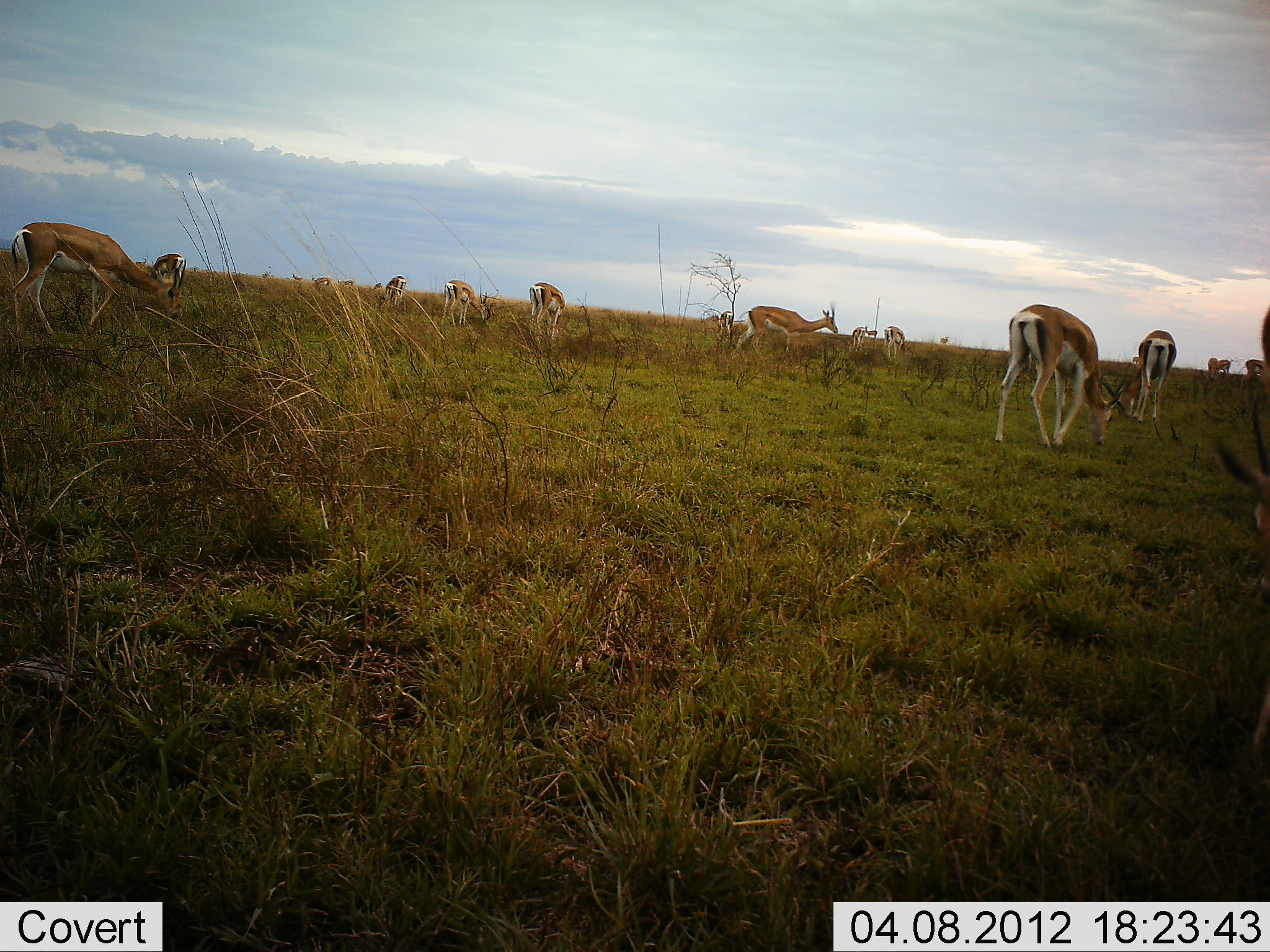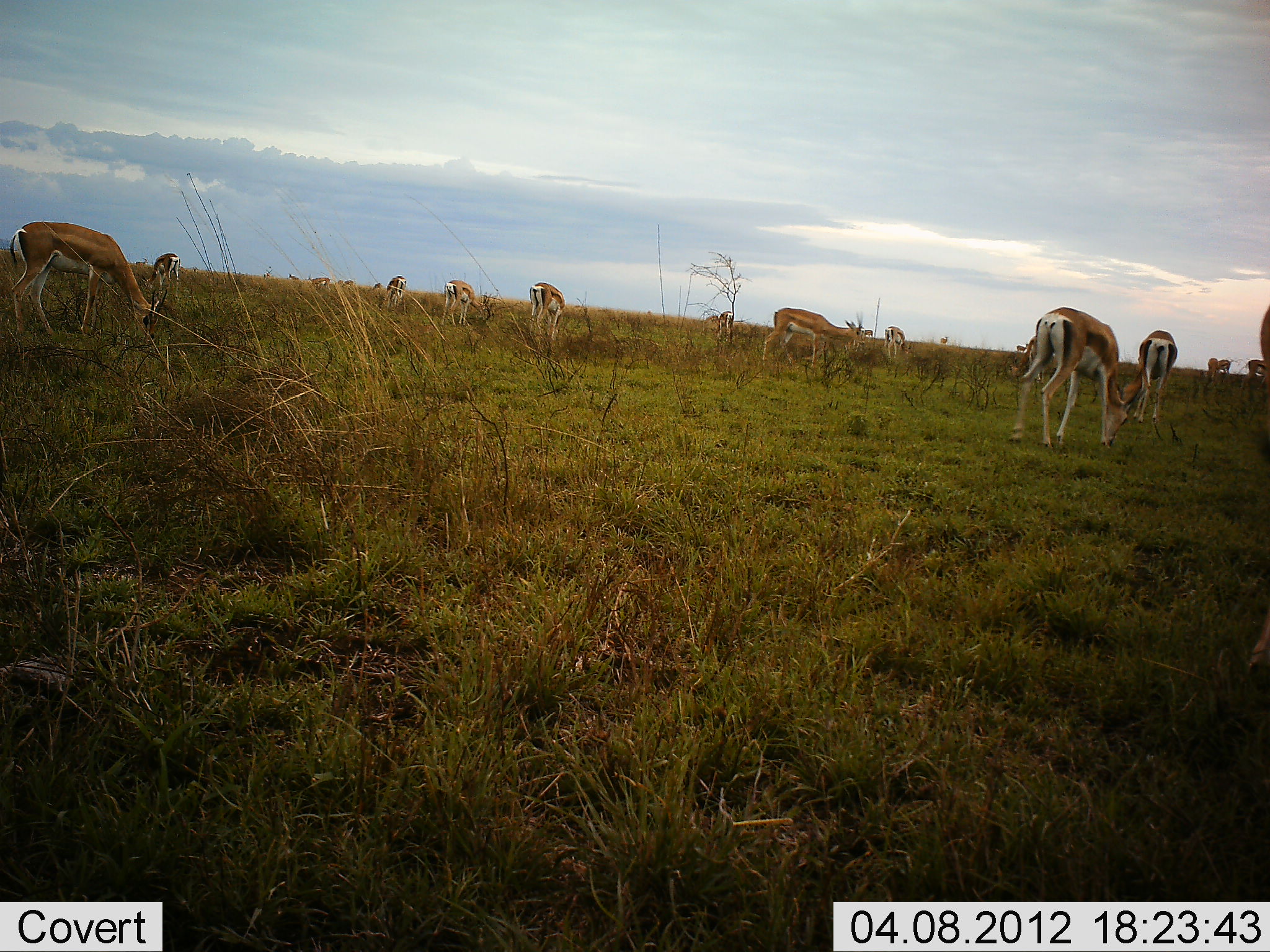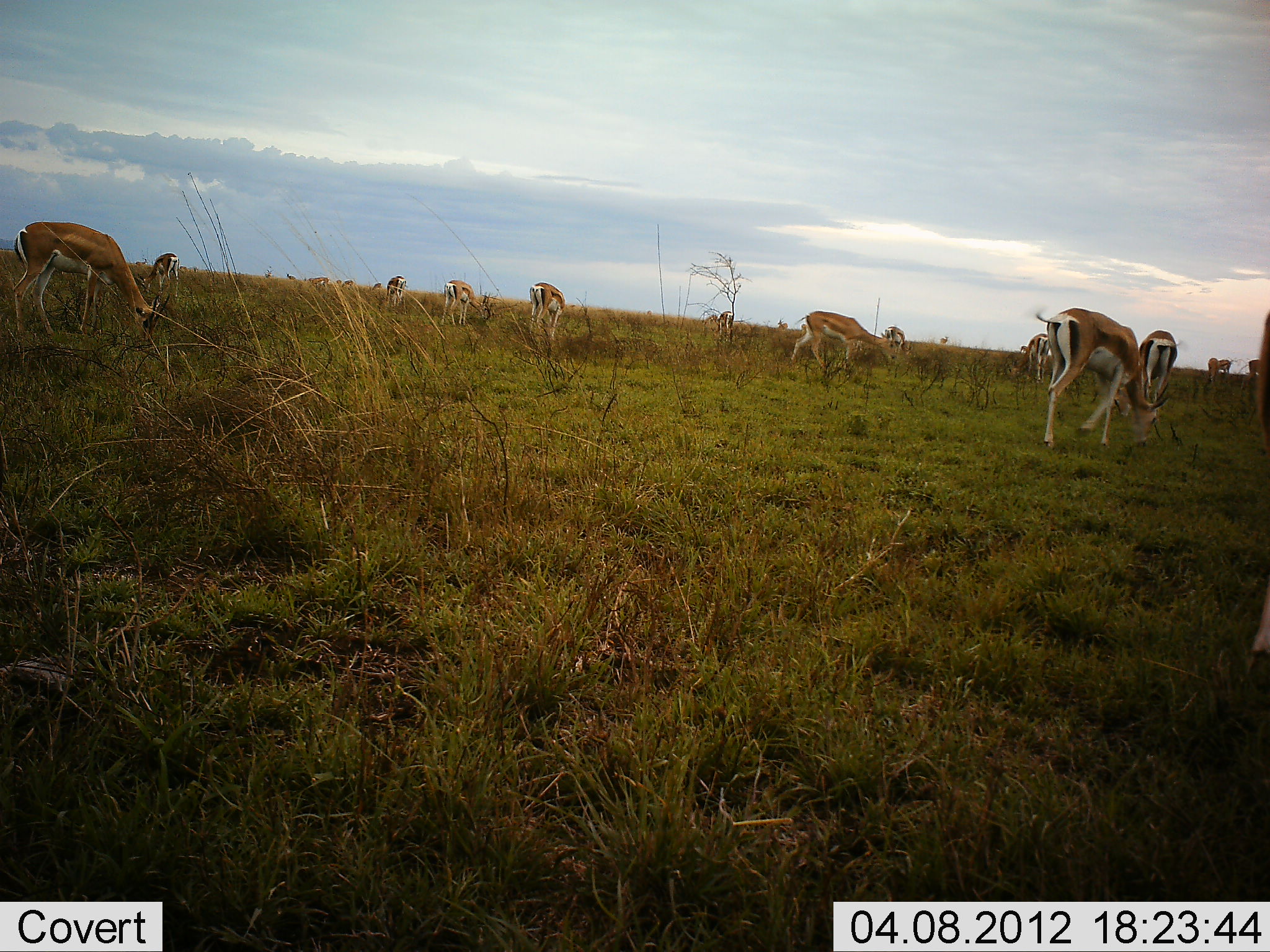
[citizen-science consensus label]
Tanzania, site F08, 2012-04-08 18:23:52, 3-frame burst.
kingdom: Animalia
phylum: Chordata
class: Mammalia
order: Artiodactyla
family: Bovidae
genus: Nanger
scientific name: Nanger granti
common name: grant's gazelle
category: gazellegrants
Gazellegrants (grant's gazelle) (Nanger granti), count 11-50. Behavior (volunteer vote fractions): standing 50%, resting 0%, moving 50%, interacting 0%. Young present (vote fraction): 0%. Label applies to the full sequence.